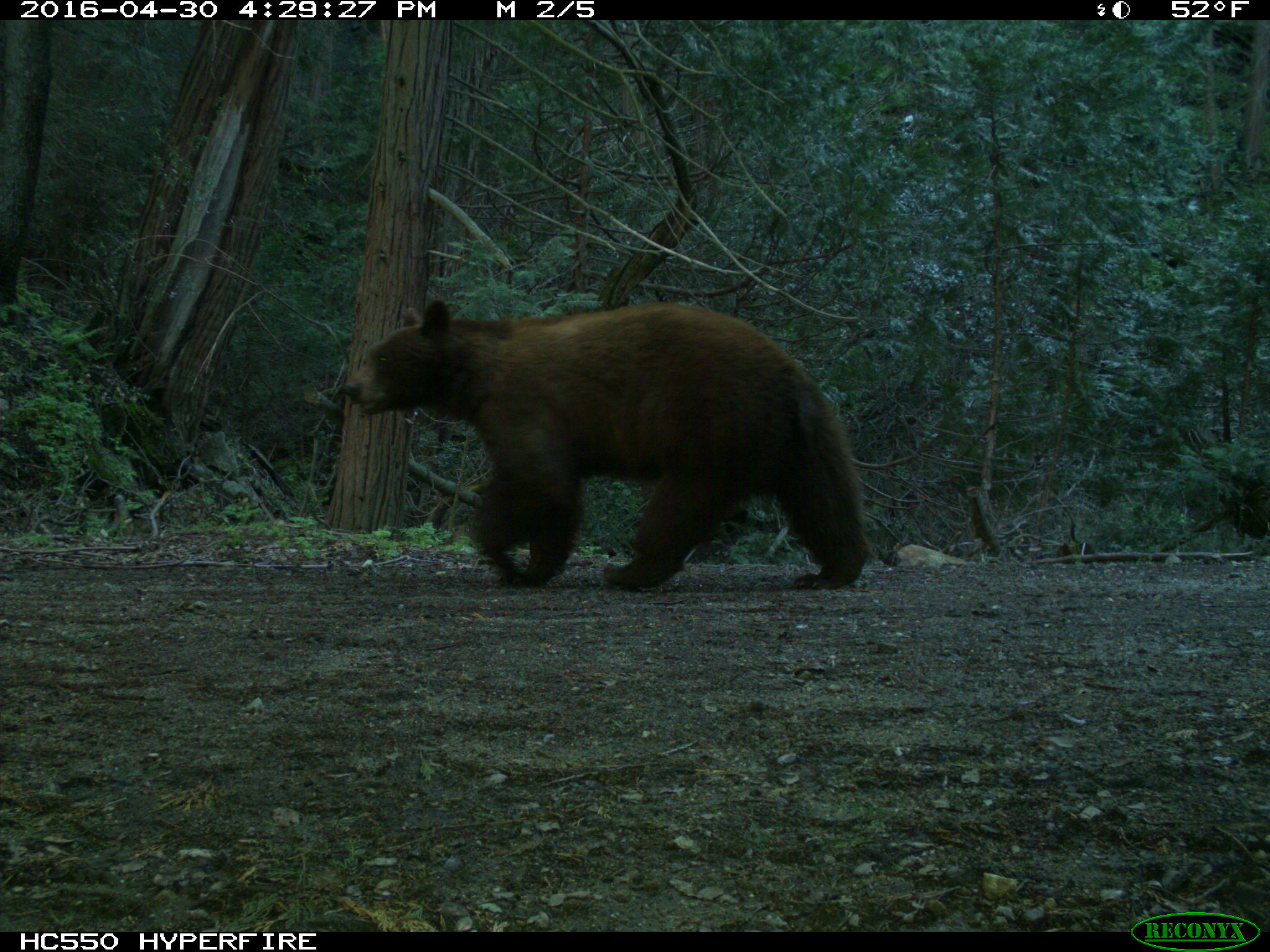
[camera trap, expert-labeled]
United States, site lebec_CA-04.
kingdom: Animalia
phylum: Chordata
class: Mammalia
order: Carnivora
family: Ursidae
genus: Ursus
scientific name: Ursus americanus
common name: american black bear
Ursus americanus (american black bear).